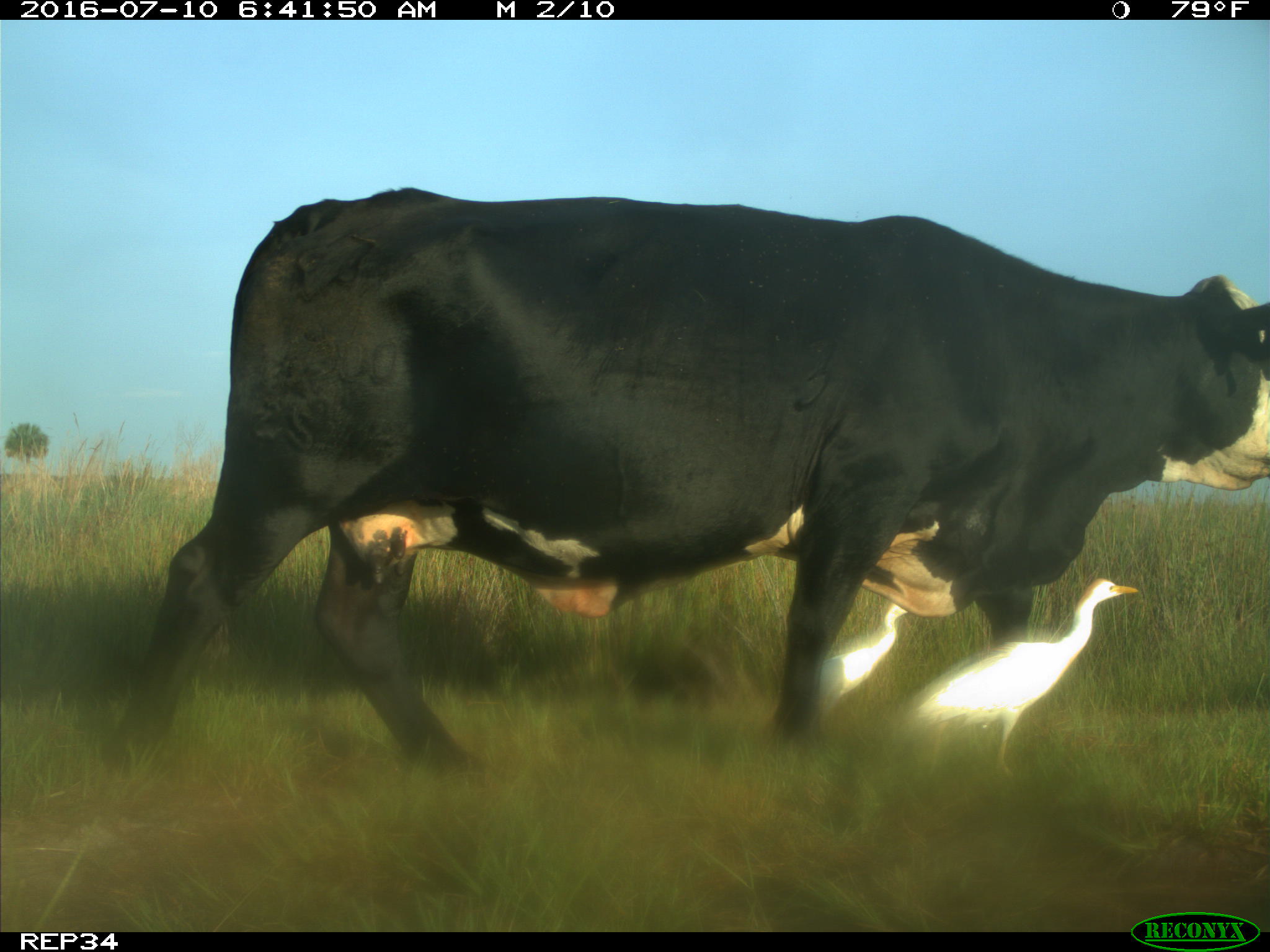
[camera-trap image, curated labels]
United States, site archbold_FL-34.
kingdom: Animalia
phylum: Chordata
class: Mammalia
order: Artiodactyla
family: Bovidae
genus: Bos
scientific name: Bos taurus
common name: domestic cow